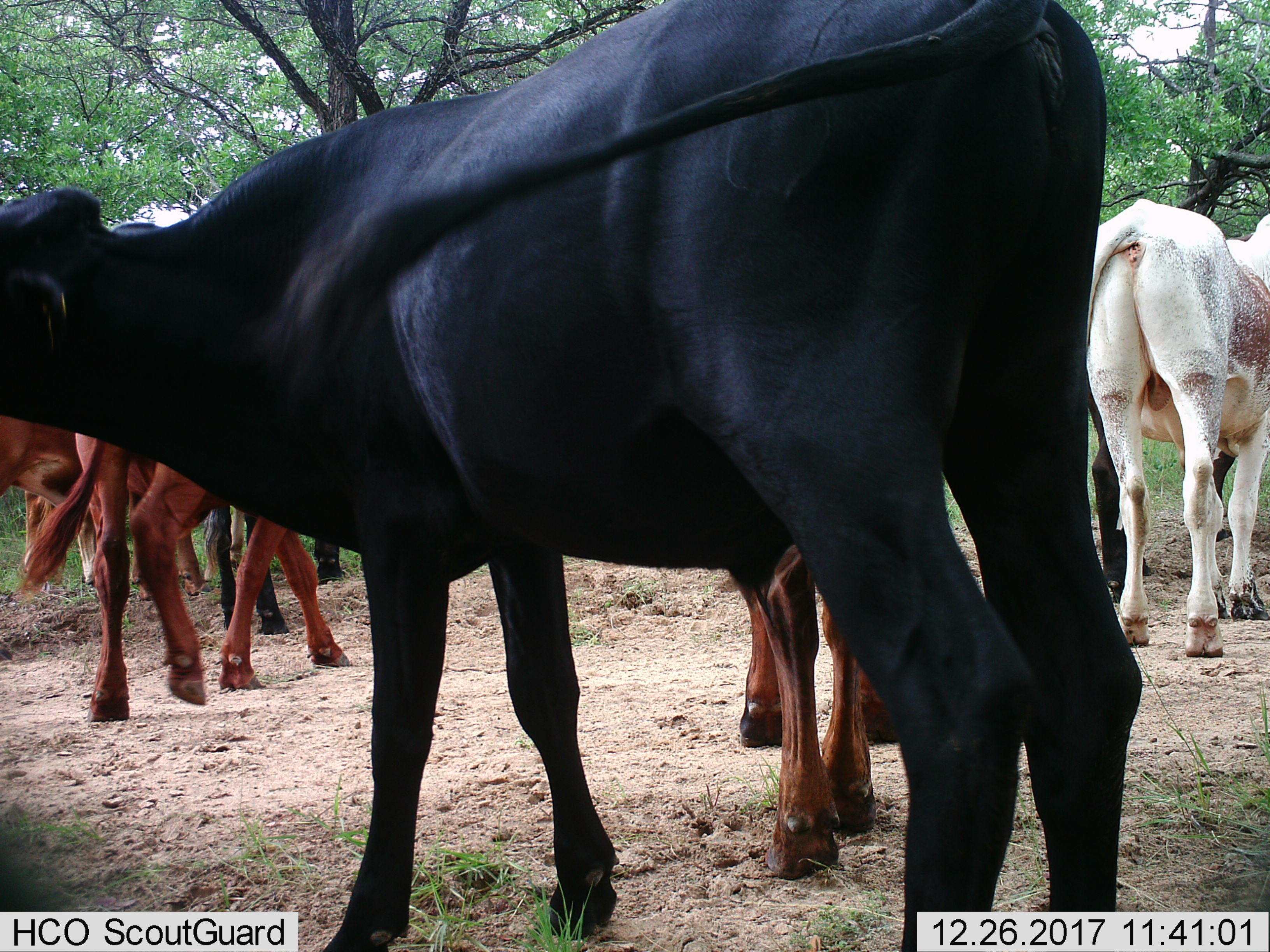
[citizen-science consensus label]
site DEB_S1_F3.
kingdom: Animalia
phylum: Chordata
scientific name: Vertebrata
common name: domestic animal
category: domesticanimal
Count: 7.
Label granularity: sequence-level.